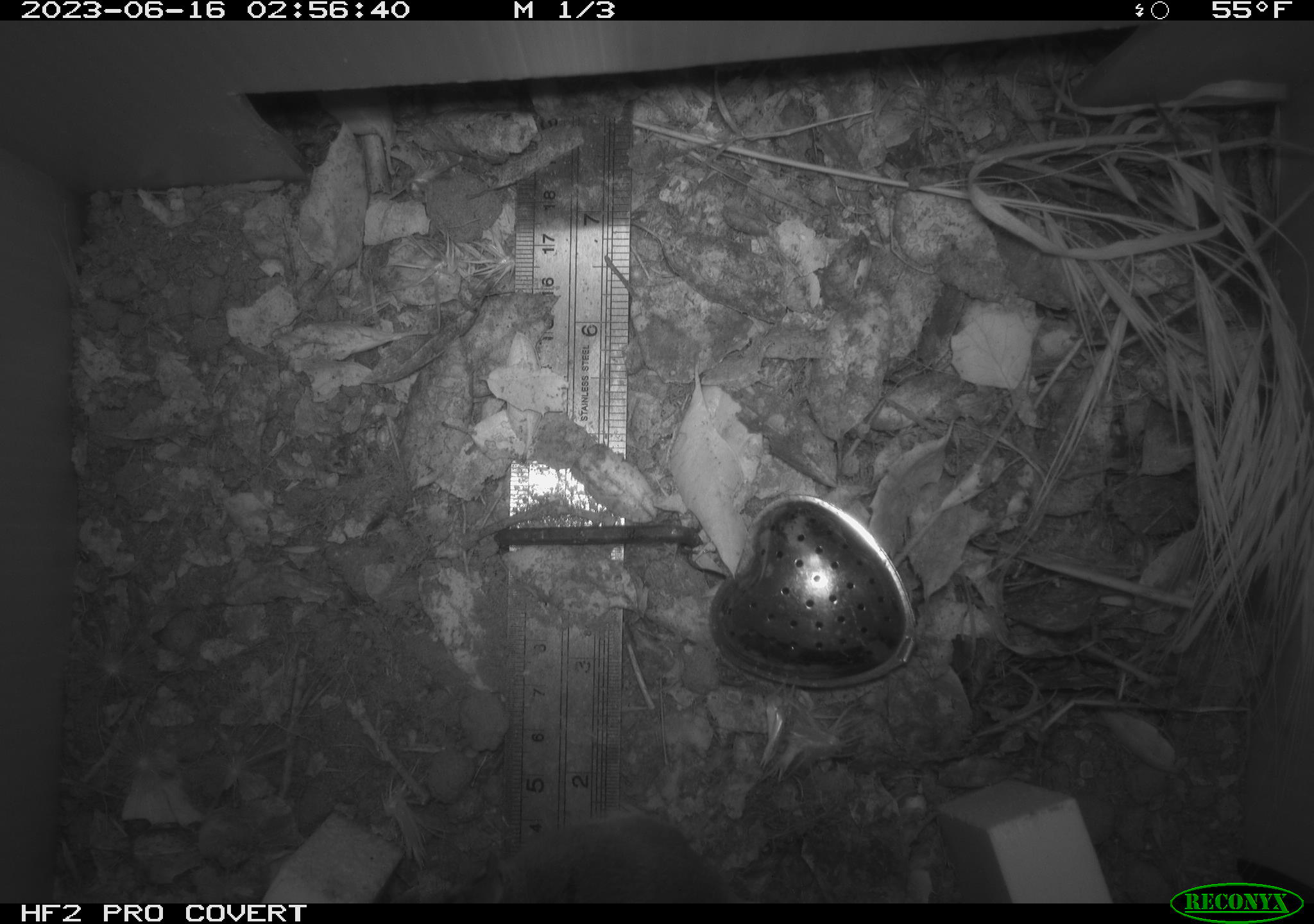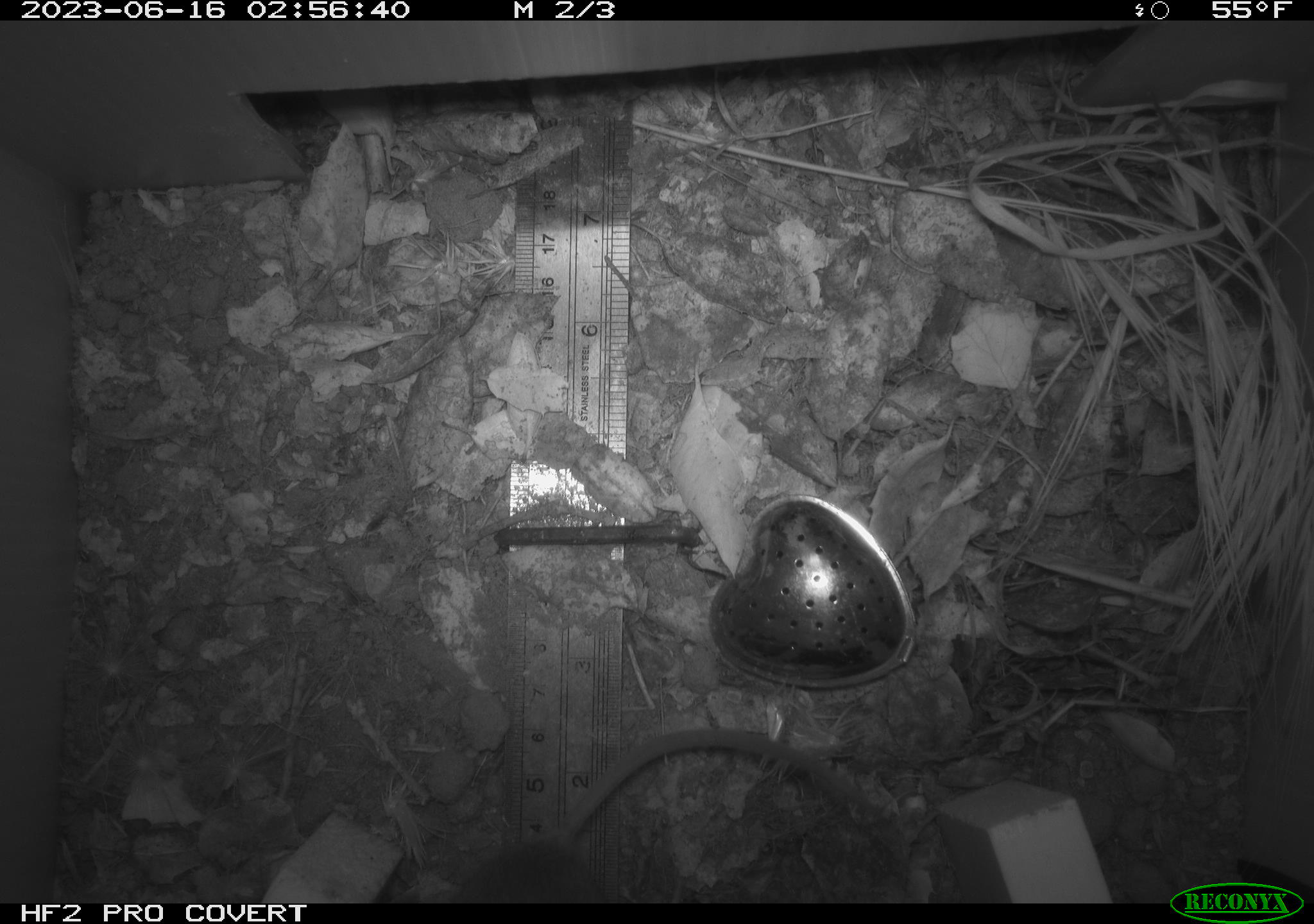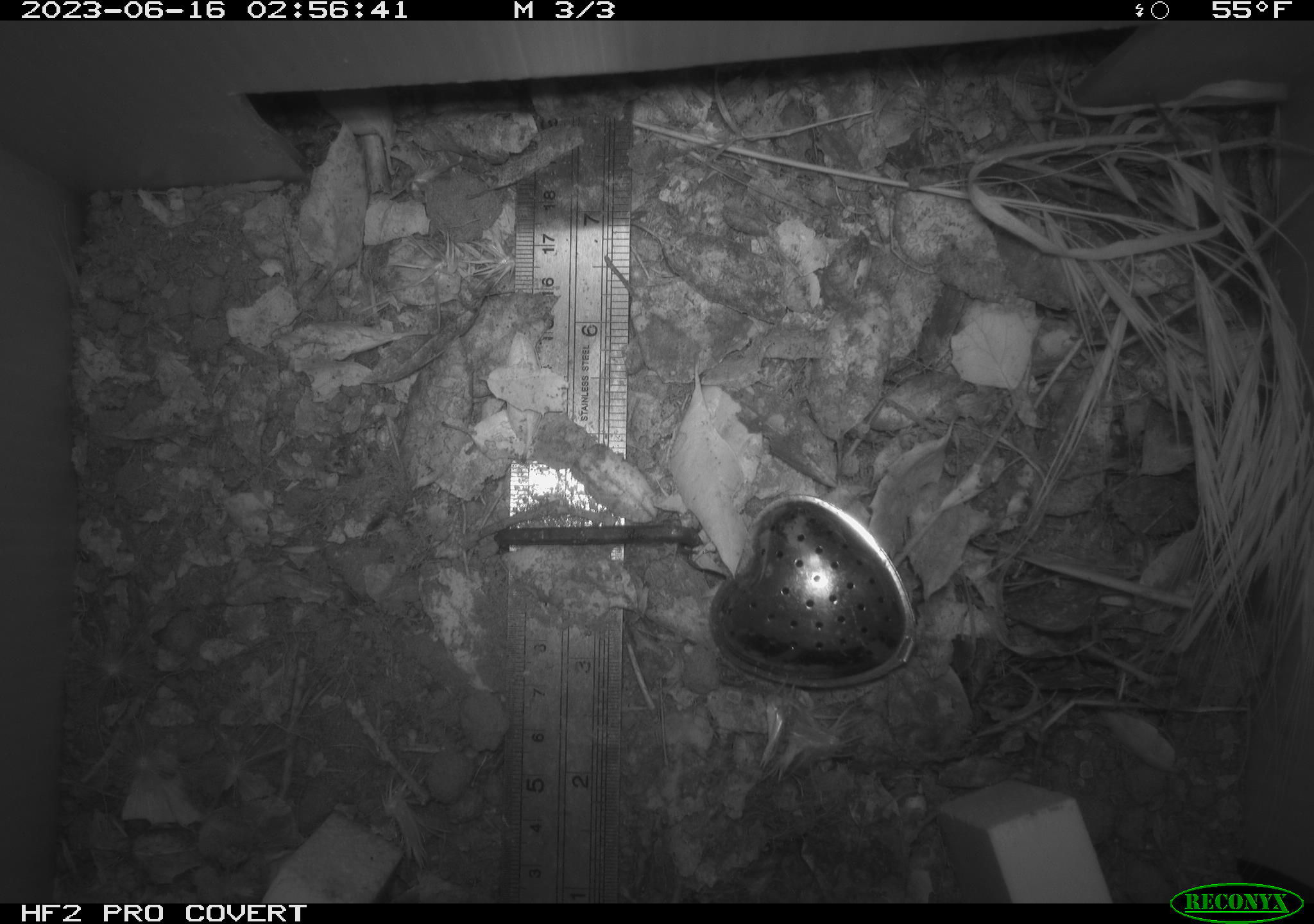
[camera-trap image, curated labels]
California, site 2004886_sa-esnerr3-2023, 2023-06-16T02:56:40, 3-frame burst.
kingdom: Animalia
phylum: Chordata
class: Mammalia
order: Rodentia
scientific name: Rodentia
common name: mouse species